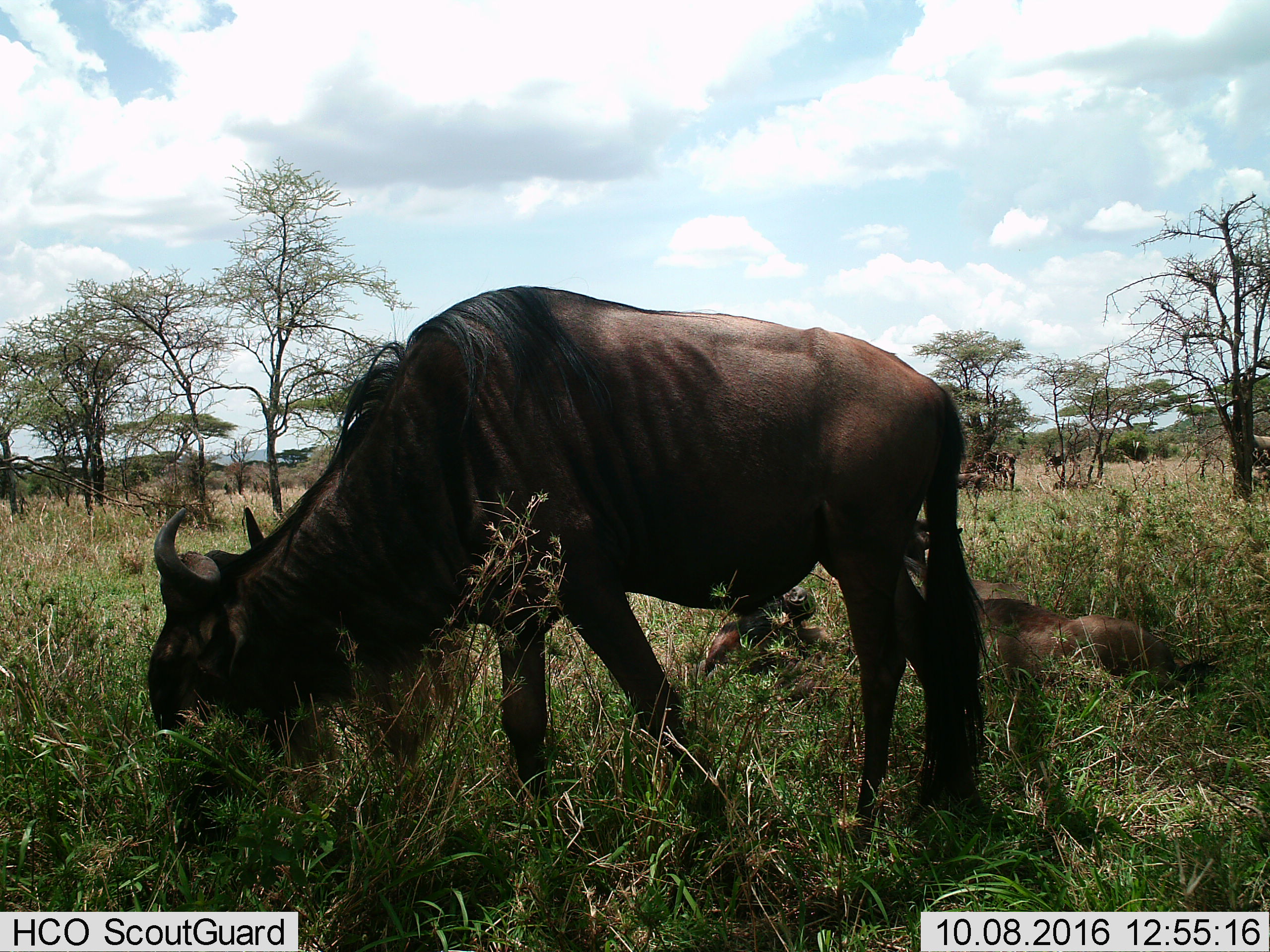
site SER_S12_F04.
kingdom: Animalia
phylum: Chordata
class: Mammalia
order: Artiodactyla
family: Bovidae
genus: Connochaetes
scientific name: Connochaetes taurinus taurinus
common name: blue wildebeest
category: wildebeestblue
Wildebeestblue (blue wildebeest) (Connochaetes taurinus taurinus), count 6. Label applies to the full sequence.